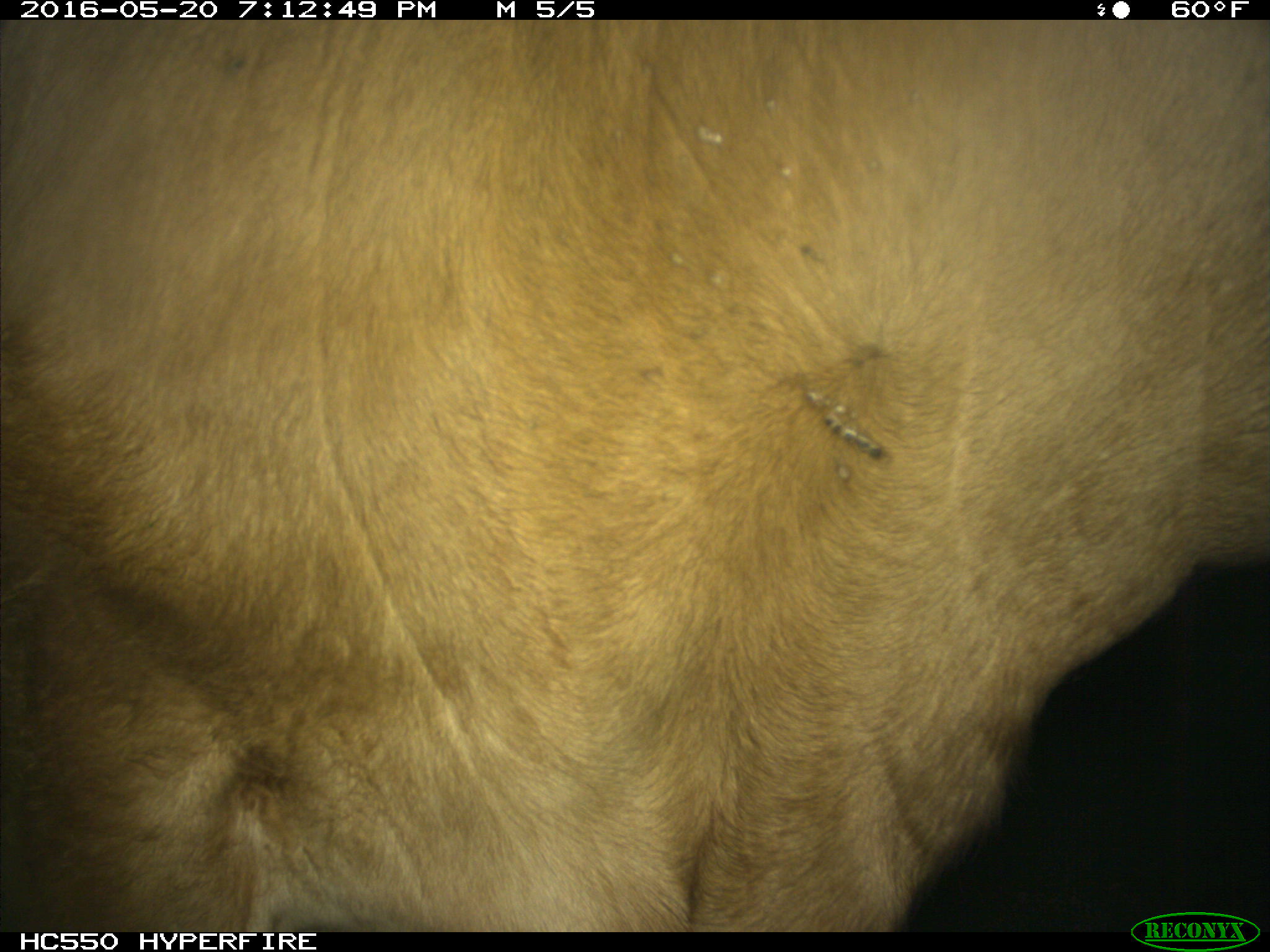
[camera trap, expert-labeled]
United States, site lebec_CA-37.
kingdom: Animalia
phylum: Chordata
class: Mammalia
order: Artiodactyla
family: Bovidae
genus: Bos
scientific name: Bos taurus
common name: domestic cow